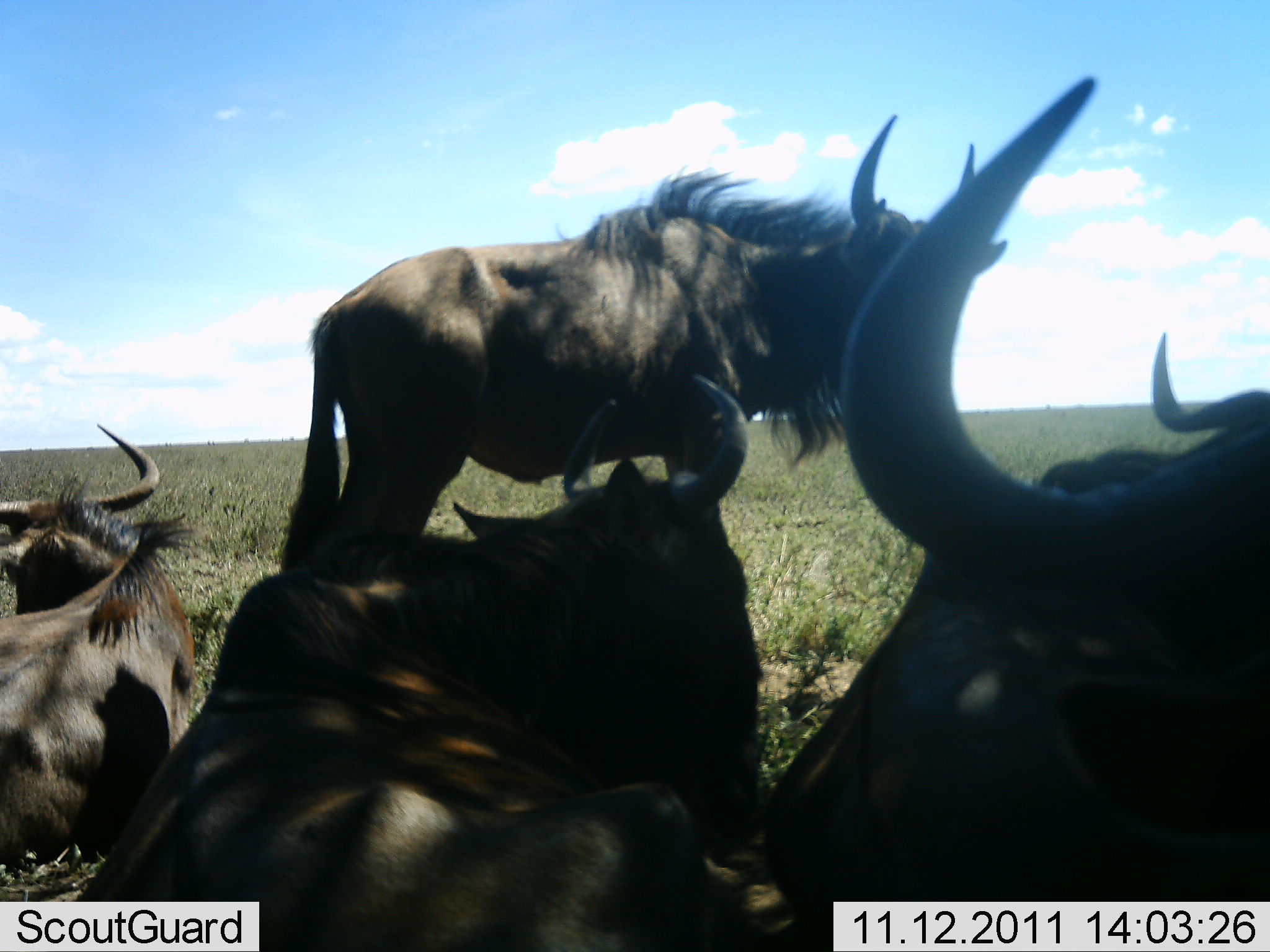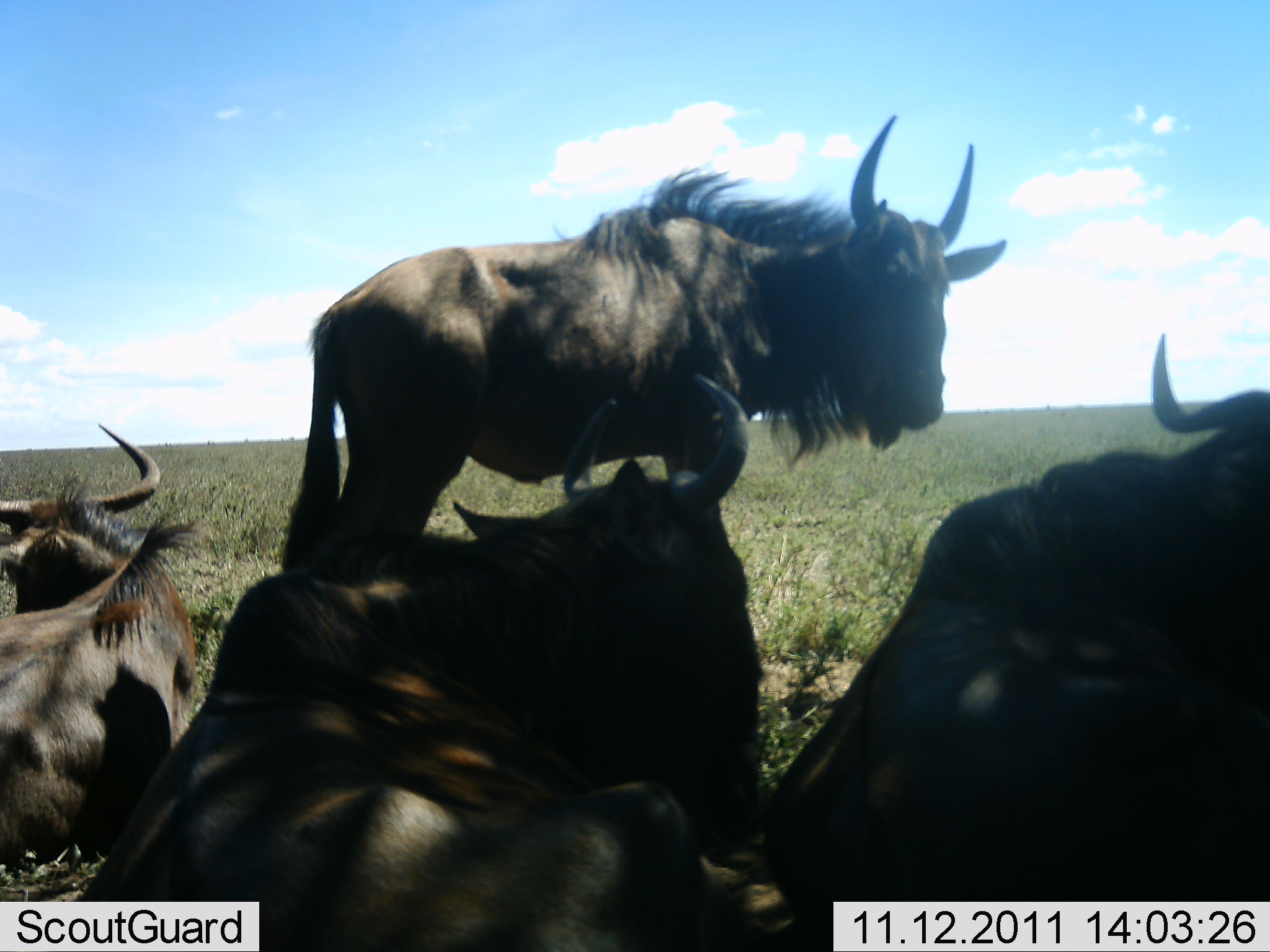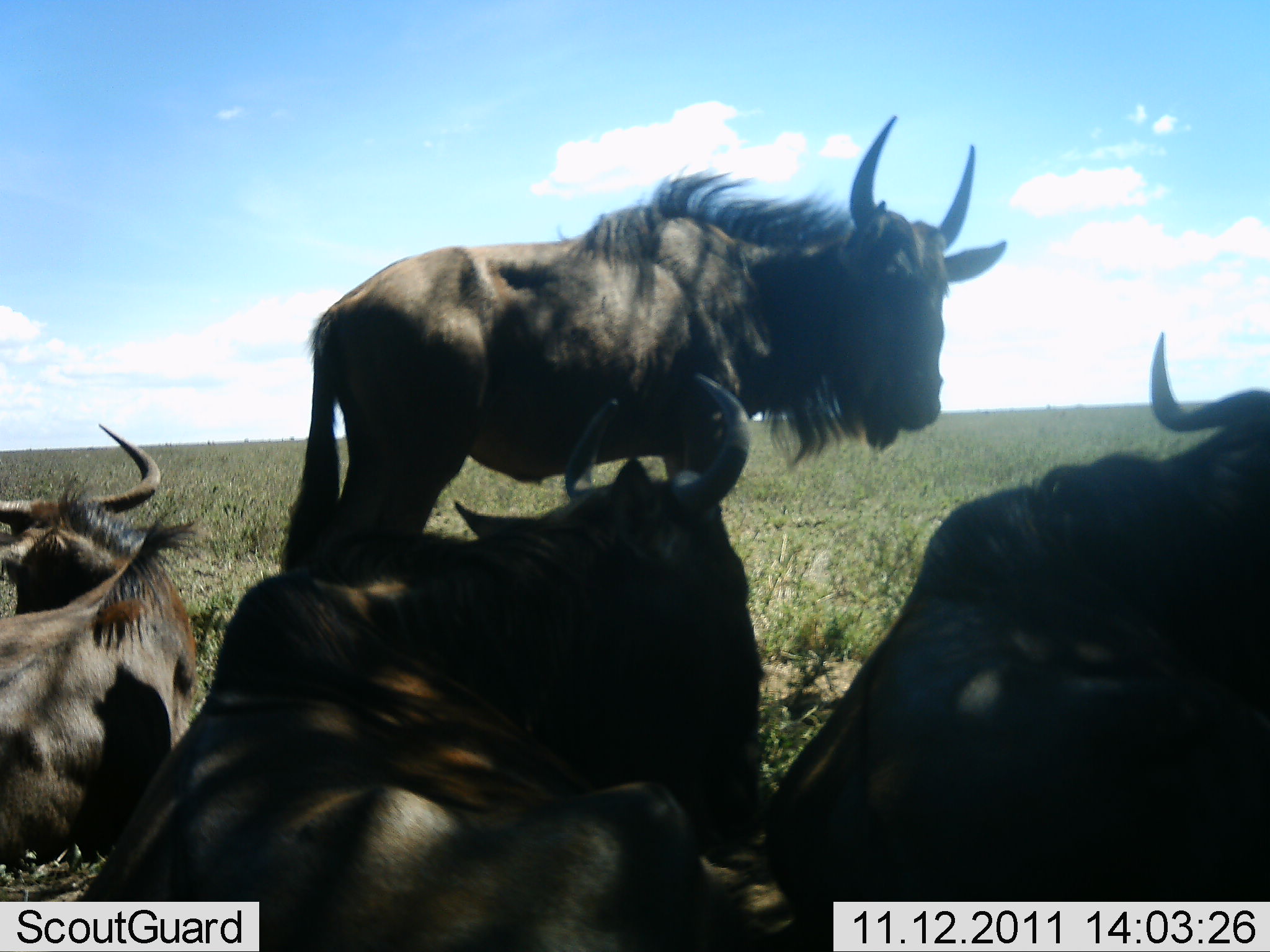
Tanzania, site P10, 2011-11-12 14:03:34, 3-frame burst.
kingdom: Animalia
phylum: Chordata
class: Mammalia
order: Artiodactyla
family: Bovidae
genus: Connochaetes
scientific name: Connochaetes taurinus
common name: blue wildebeest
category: wildebeest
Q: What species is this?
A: Wildebeest (blue wildebeest) (Connochaetes taurinus).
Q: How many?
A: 4.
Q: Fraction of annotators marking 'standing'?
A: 73%.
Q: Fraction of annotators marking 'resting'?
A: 100%.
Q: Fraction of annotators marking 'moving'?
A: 0%.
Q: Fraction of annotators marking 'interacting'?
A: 9%.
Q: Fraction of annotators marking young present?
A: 0%.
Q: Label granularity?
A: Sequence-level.